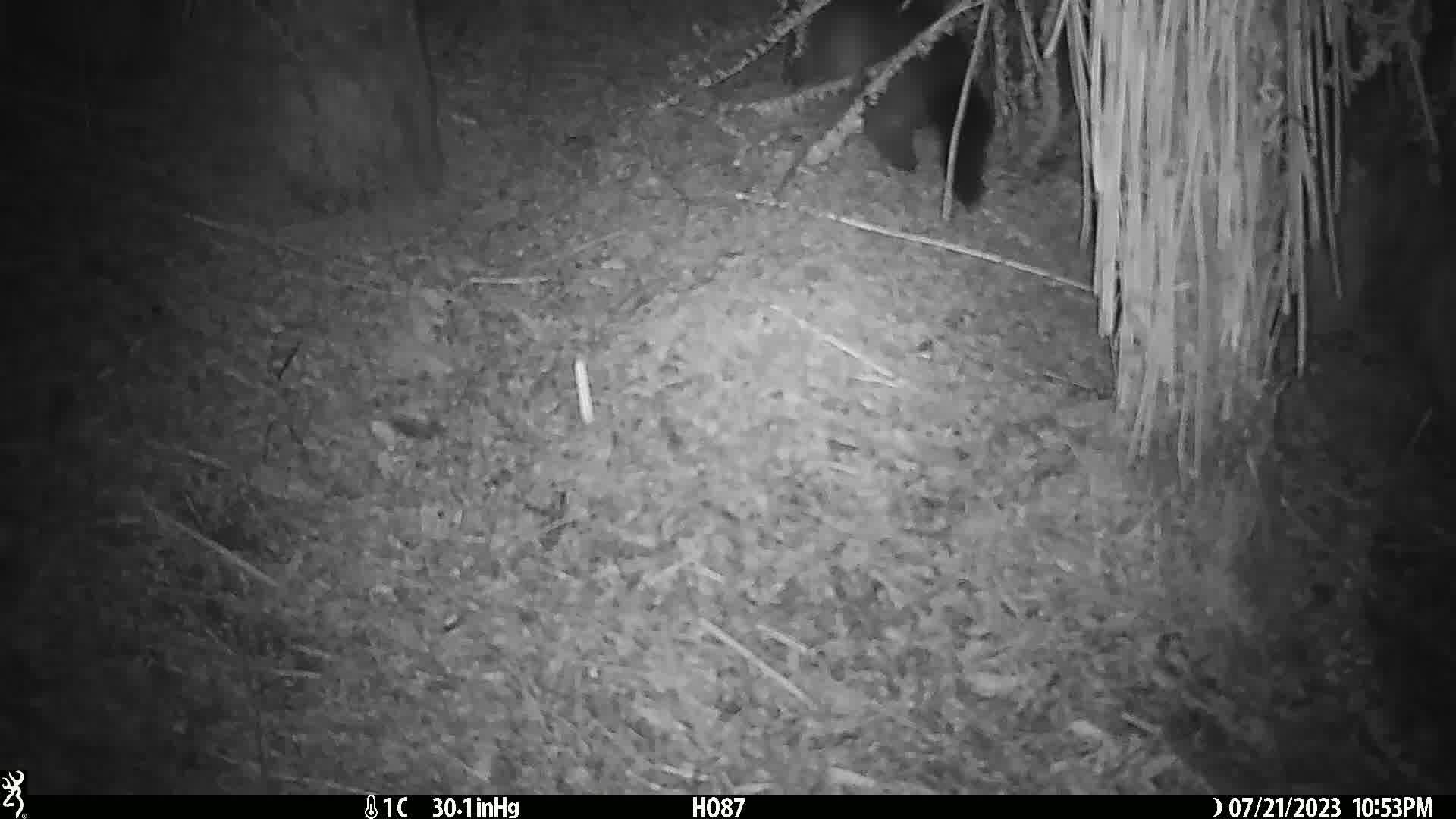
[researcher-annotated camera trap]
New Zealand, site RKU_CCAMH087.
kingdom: Animalia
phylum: Chordata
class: Mammalia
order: Diprotodontia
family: Phalangeridae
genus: Trichosurus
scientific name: Trichosurus vulpecula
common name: common brushtail possum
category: possum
Possum (common brushtail possum) (Trichosurus vulpecula).